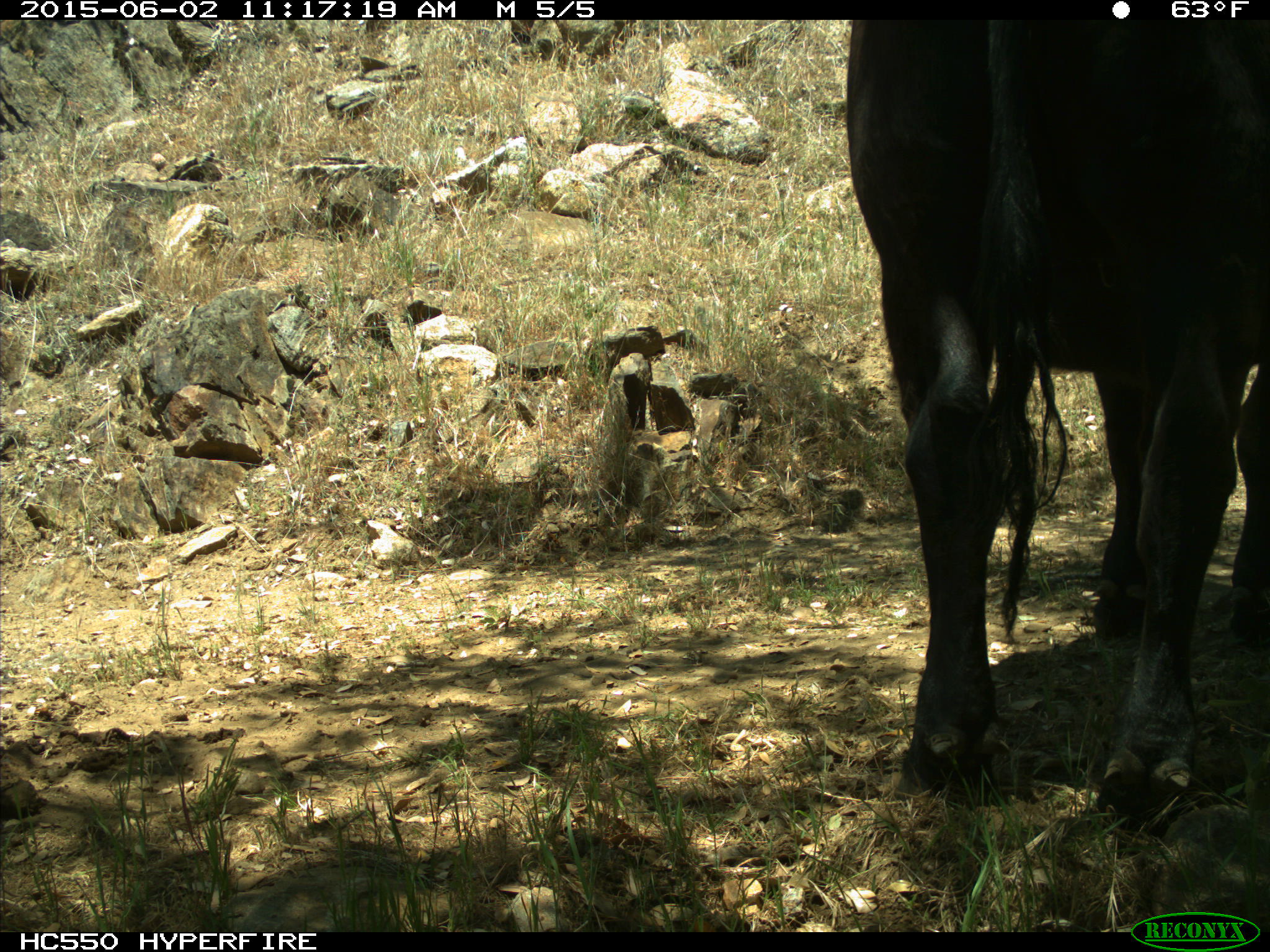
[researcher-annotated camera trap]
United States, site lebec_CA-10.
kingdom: Animalia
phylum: Chordata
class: Mammalia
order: Artiodactyla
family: Bovidae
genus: Bos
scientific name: Bos taurus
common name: domestic cow